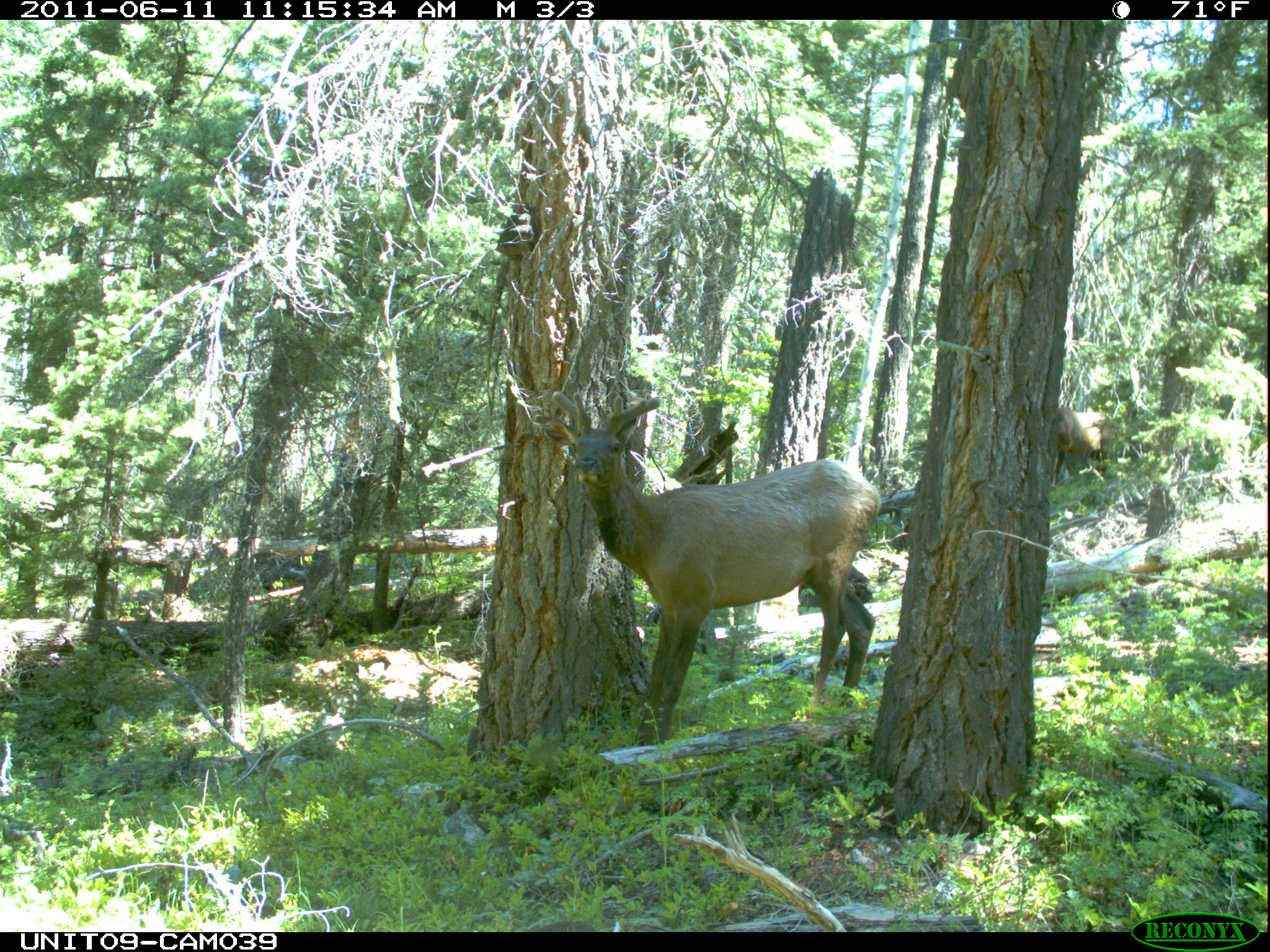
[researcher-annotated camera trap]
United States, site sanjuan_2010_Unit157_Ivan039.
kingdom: Animalia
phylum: Chordata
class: Mammalia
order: Artiodactyla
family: Cervidae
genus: Cervus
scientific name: Cervus elaphus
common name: red deer